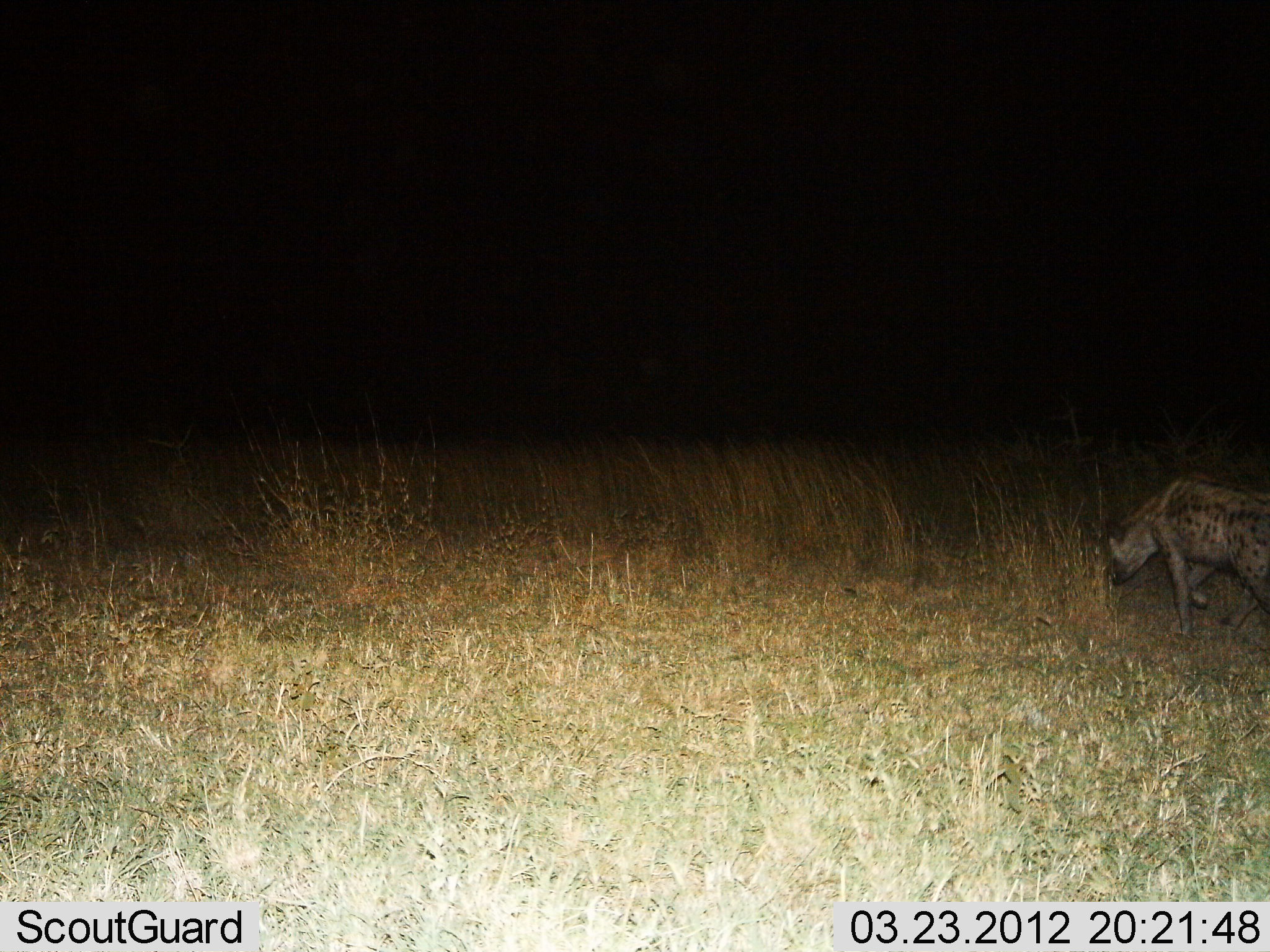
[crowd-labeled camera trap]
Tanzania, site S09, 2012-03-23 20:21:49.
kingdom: Animalia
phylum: Chordata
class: Mammalia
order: Carnivora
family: Hyaenidae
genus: Crocuta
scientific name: Crocuta crocuta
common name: spotted hyena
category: hyenaspotted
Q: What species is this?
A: Hyenaspotted (spotted hyena) (Crocuta crocuta).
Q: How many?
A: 1.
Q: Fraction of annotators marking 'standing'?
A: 18%.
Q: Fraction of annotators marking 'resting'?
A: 0%.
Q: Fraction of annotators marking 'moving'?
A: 76%.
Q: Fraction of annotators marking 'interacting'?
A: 0%.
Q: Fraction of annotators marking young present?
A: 0%.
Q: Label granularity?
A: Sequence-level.